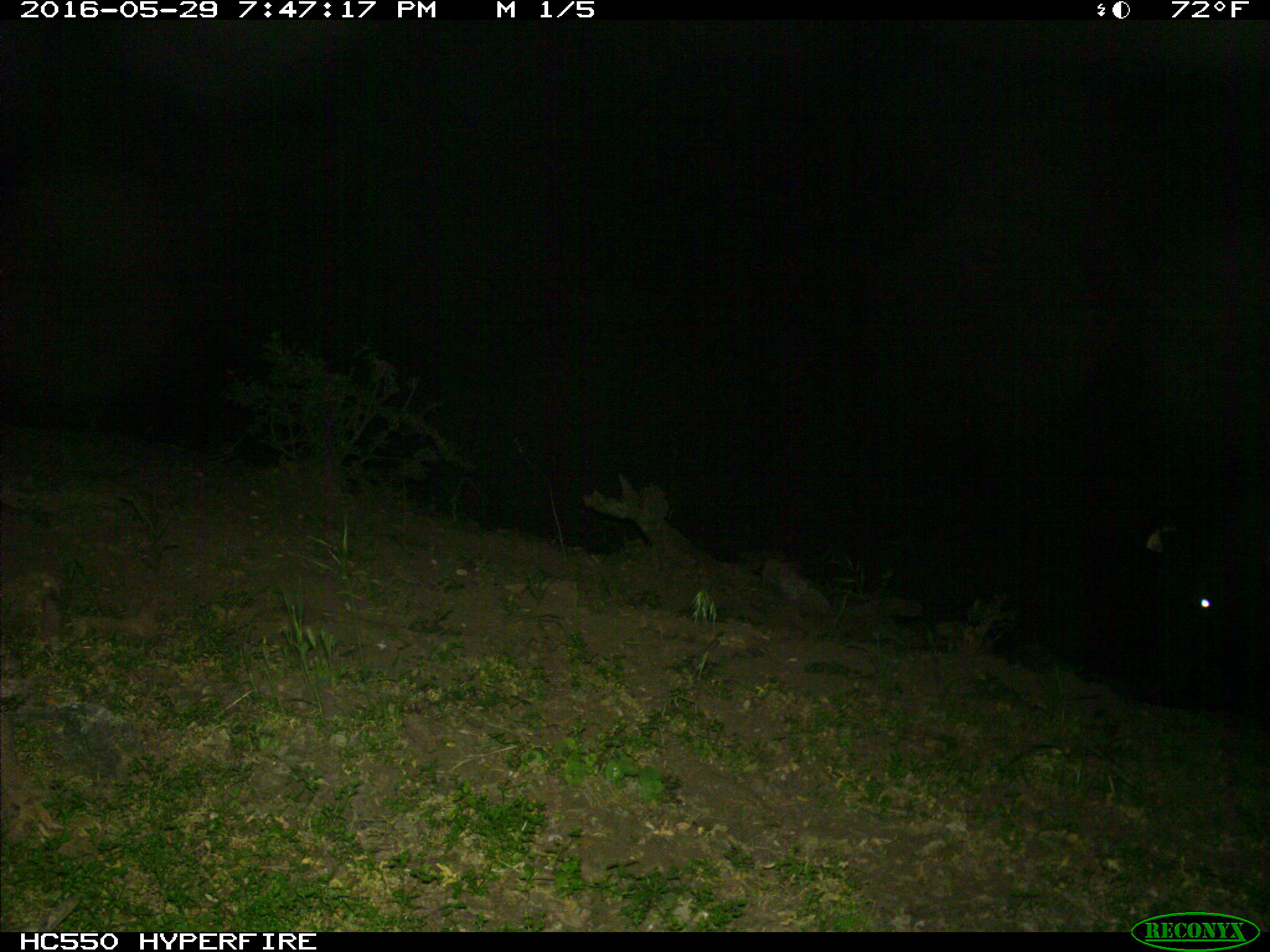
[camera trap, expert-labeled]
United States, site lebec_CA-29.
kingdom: Animalia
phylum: Chordata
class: Mammalia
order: Artiodactyla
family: Bovidae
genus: Bos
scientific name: Bos taurus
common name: domestic cow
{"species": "Bos taurus (domestic cow)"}